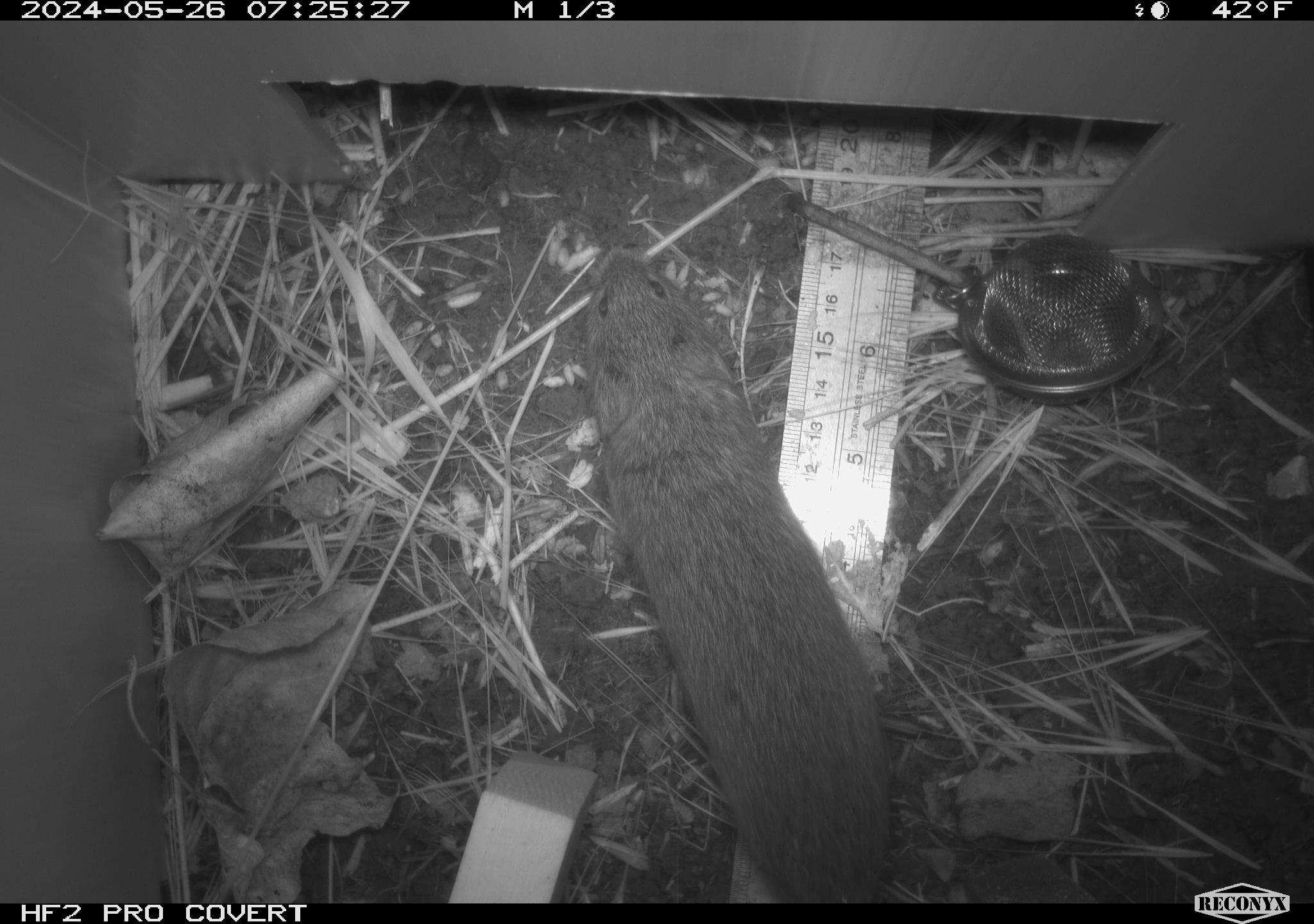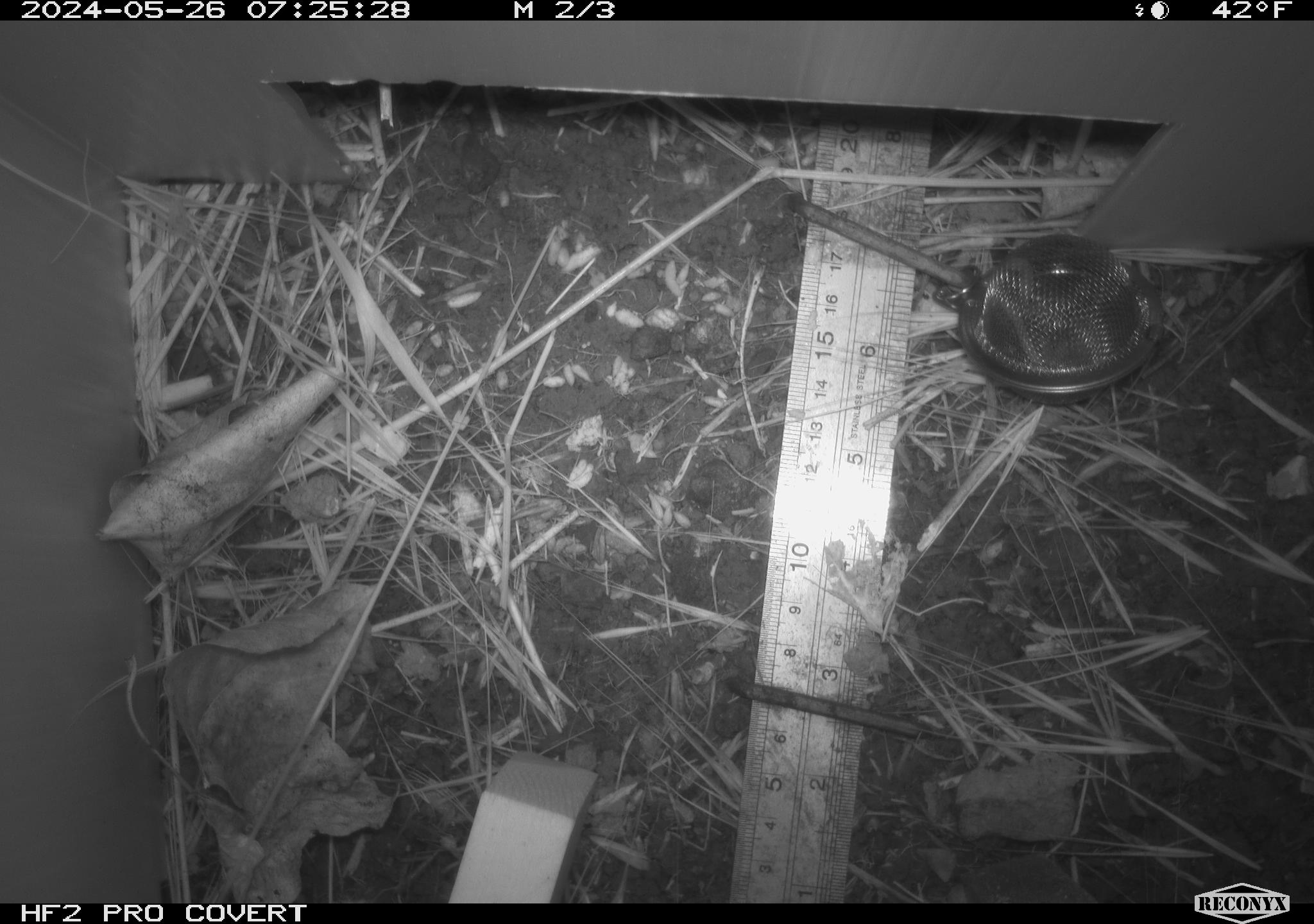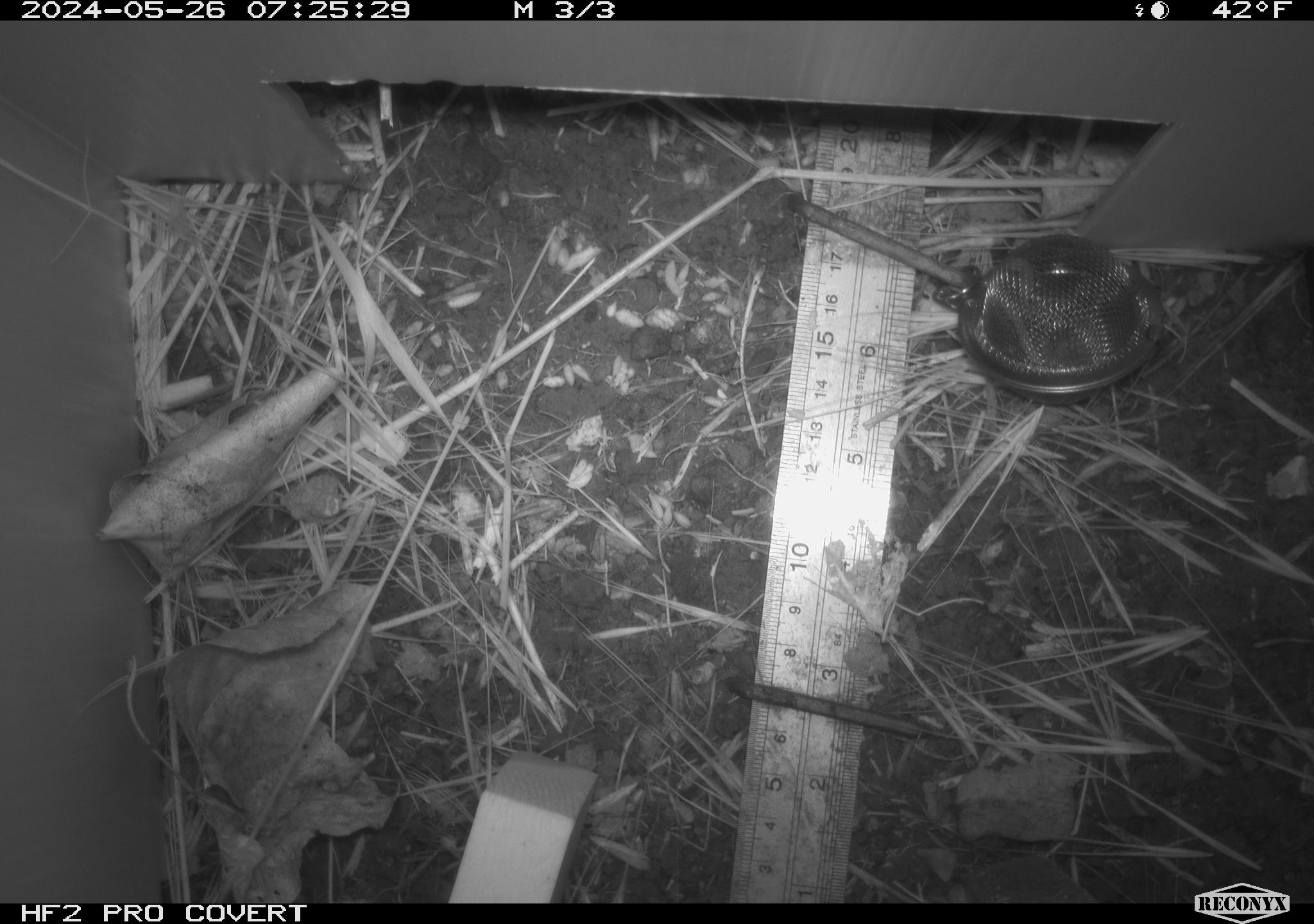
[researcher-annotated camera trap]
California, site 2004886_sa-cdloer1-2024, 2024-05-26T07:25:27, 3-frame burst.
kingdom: Animalia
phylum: Chordata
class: Mammalia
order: Rodentia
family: Cricetidae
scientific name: Arvicolinae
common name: voles, lemmings, and muskrats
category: arvicolinae subfamily